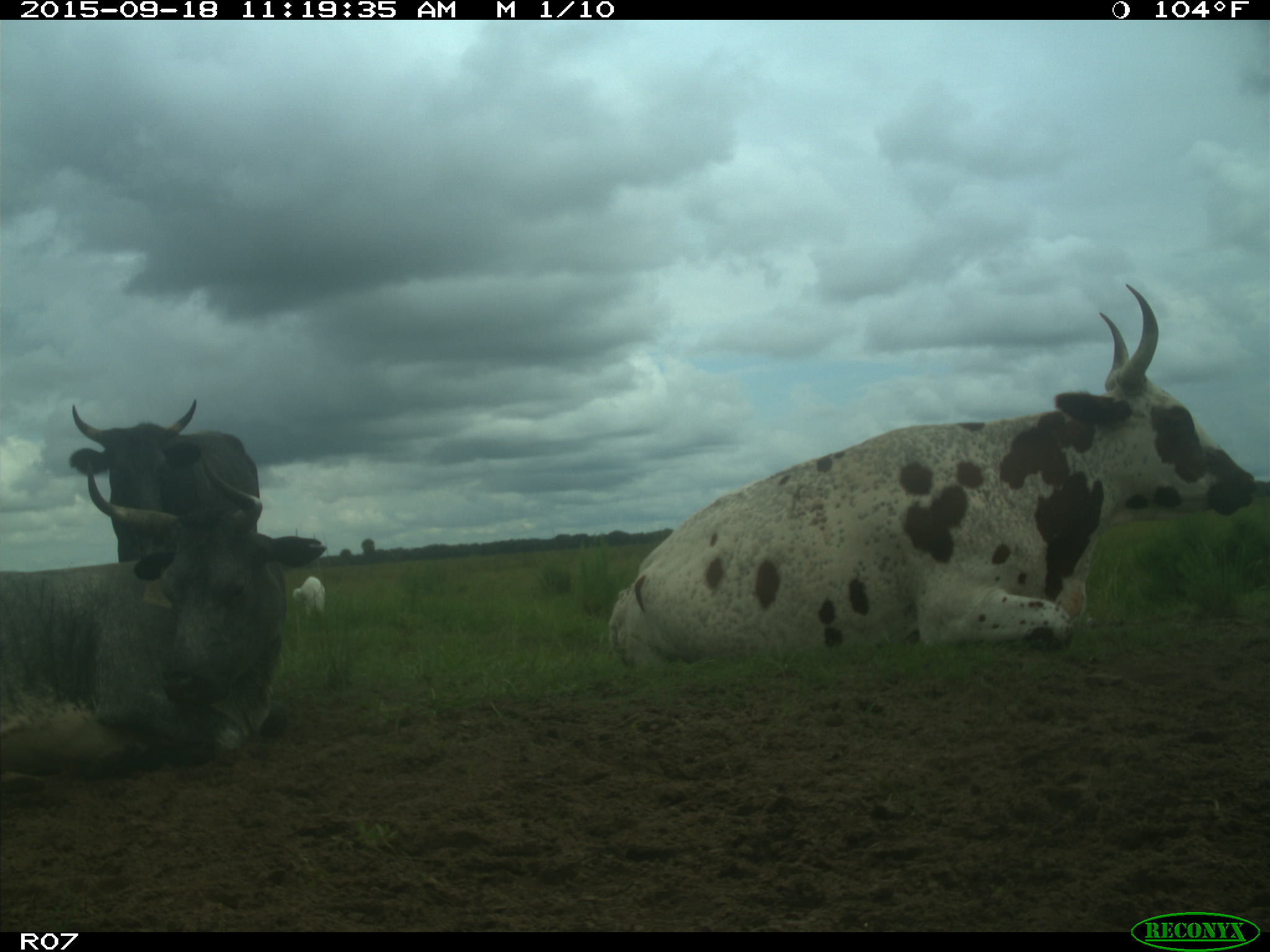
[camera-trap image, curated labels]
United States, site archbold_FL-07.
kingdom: Animalia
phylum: Chordata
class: Mammalia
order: Artiodactyla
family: Bovidae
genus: Bos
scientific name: Bos taurus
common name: domestic cow